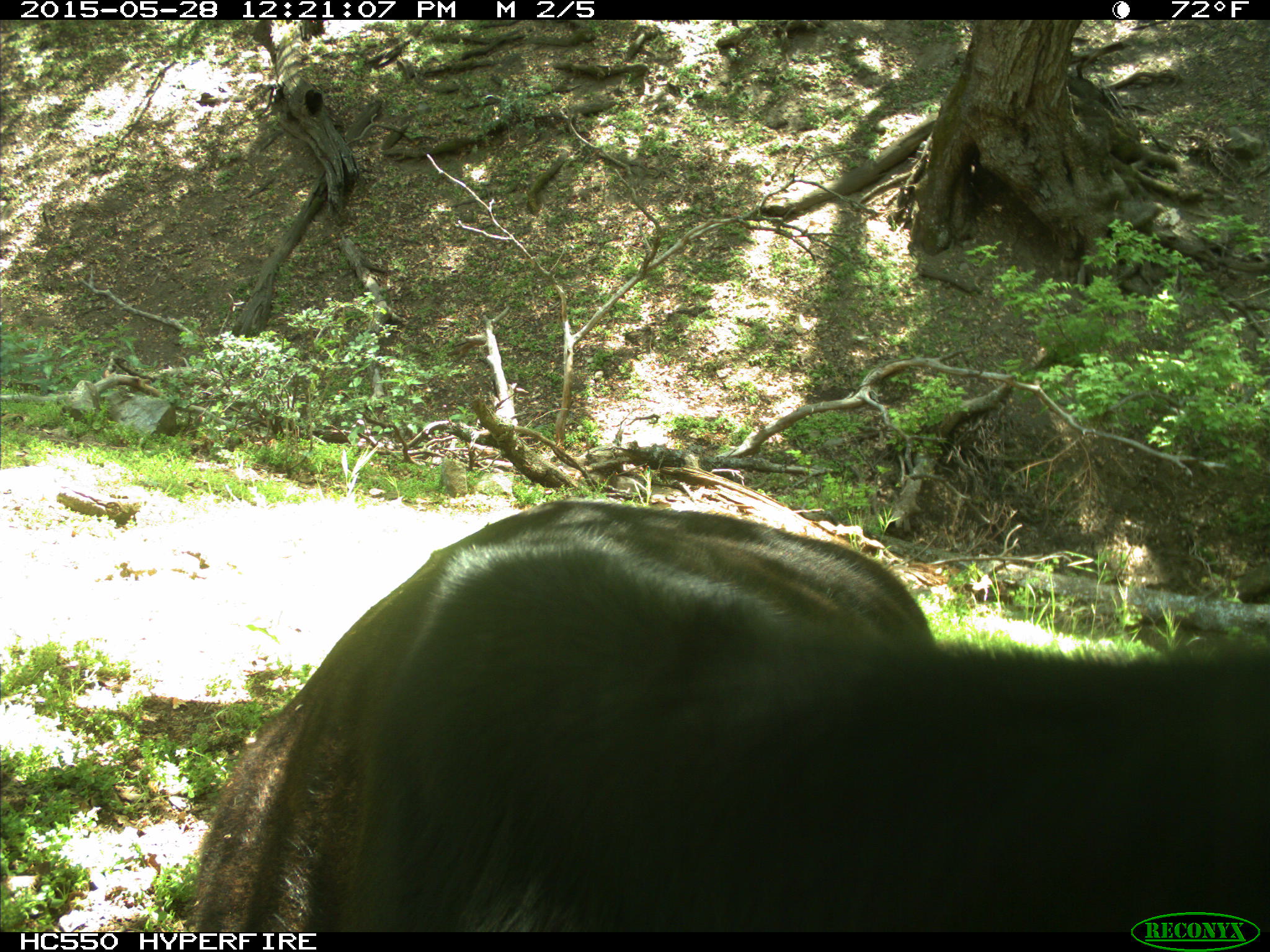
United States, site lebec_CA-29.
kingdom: Animalia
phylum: Chordata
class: Mammalia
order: Artiodactyla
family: Bovidae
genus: Bos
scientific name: Bos taurus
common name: domestic cow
Bos taurus (domestic cow).